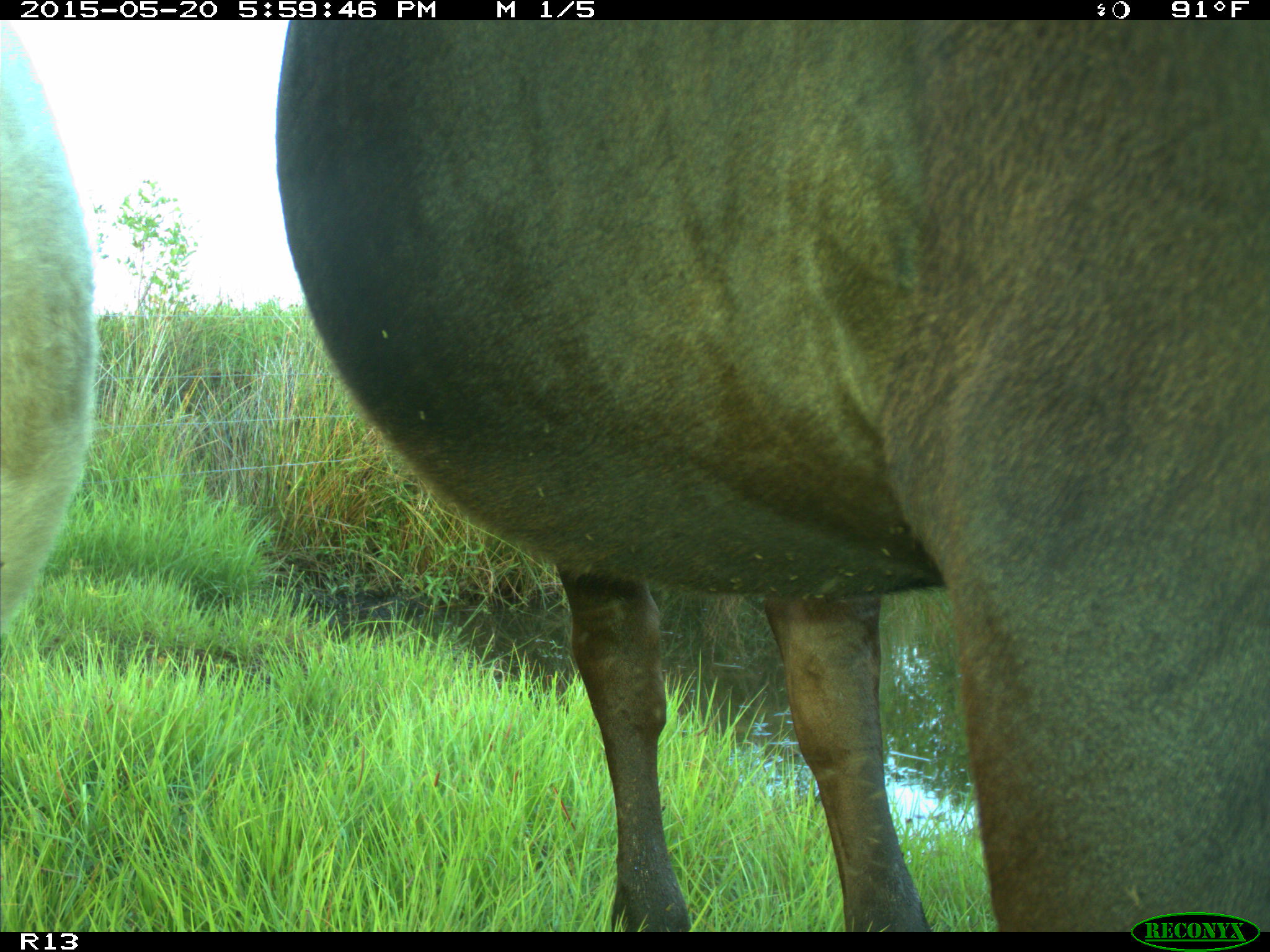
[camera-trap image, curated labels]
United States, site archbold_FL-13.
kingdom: Animalia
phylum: Chordata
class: Mammalia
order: Artiodactyla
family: Bovidae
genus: Bos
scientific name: Bos taurus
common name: domestic cow